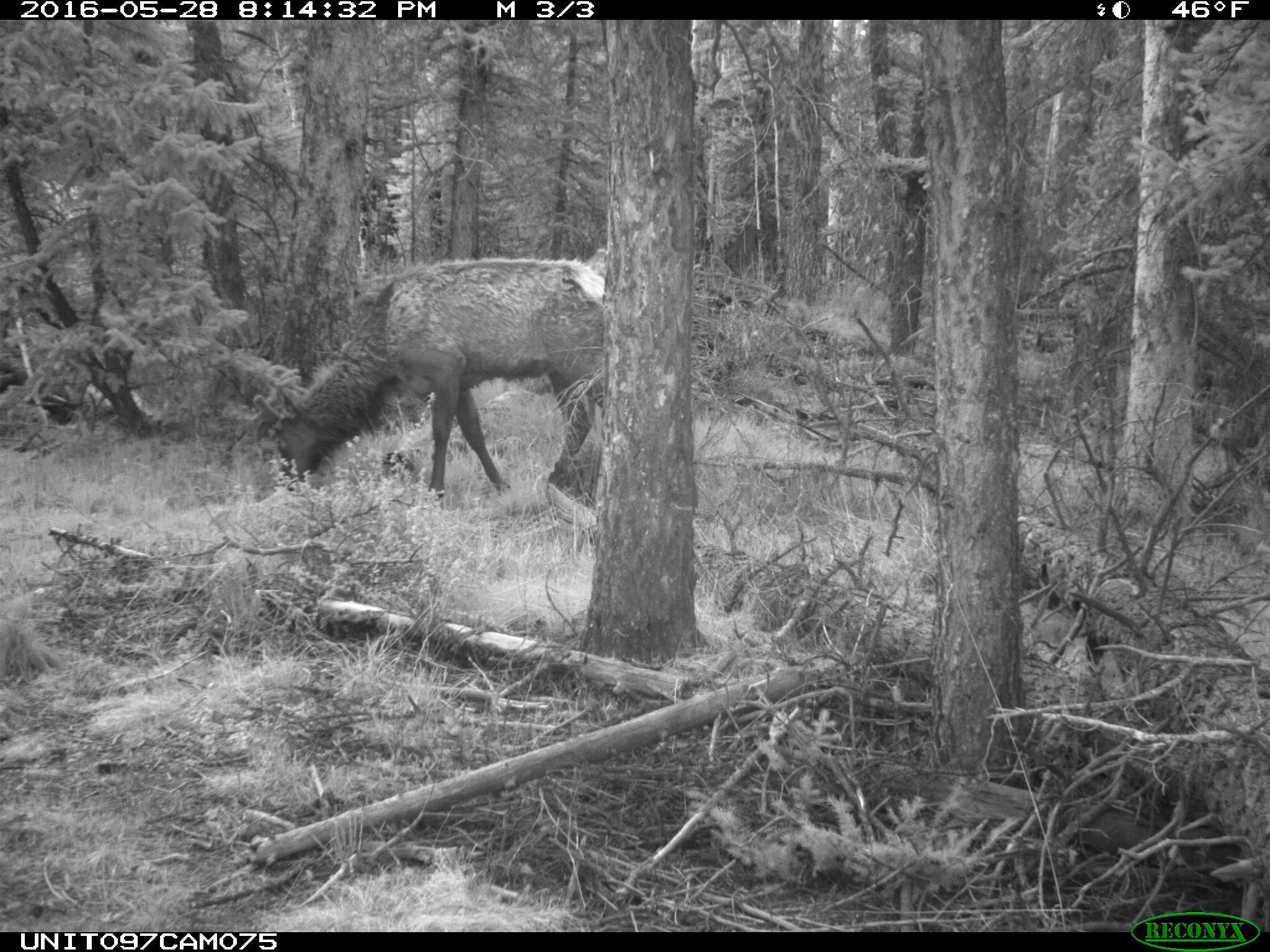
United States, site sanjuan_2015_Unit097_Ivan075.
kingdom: Animalia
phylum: Chordata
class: Mammalia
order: Artiodactyla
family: Cervidae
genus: Cervus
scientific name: Cervus elaphus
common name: red deer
Cervus elaphus (red deer).